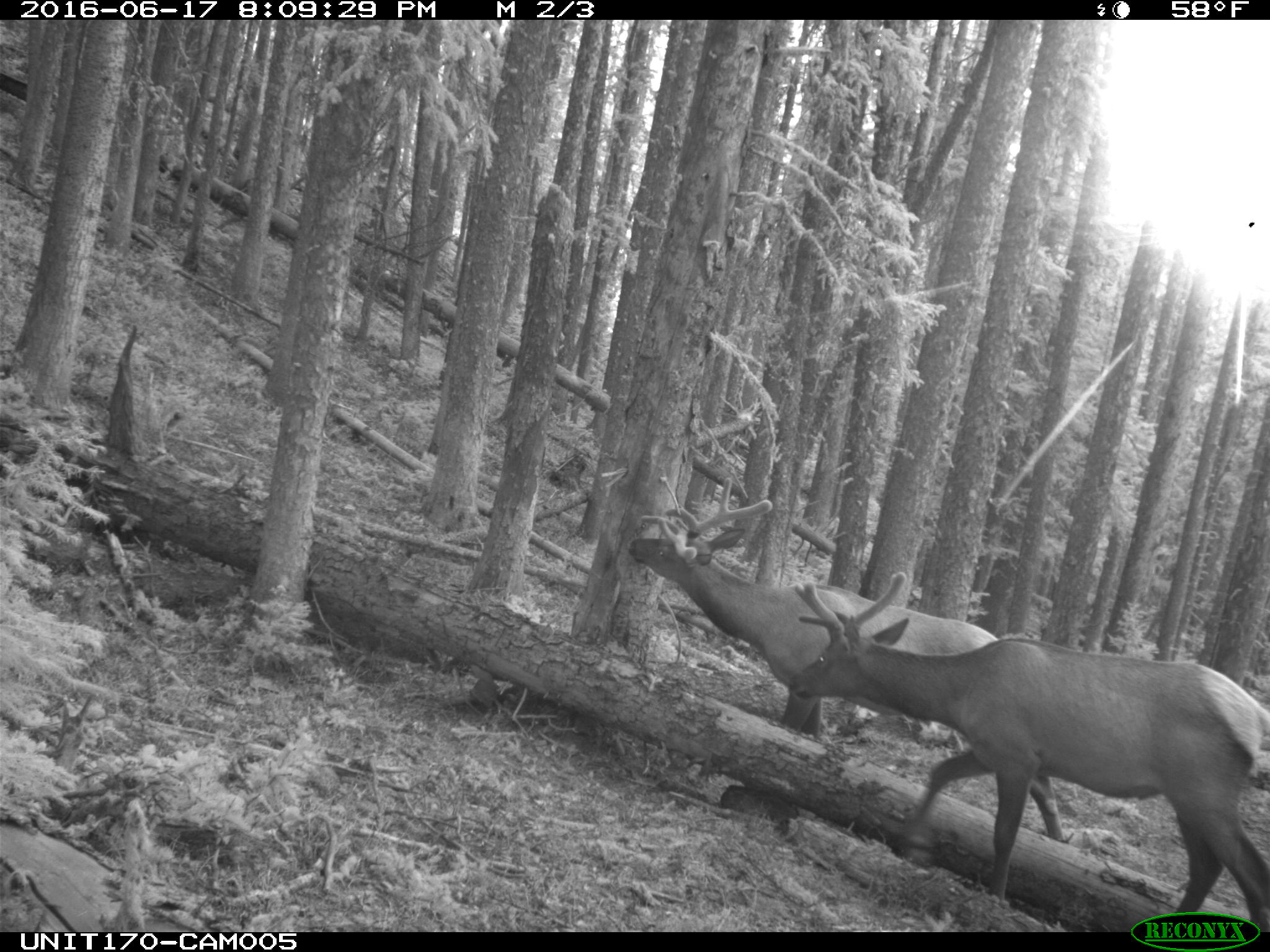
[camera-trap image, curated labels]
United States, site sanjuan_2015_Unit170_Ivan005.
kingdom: Animalia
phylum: Chordata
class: Mammalia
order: Artiodactyla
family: Cervidae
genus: Cervus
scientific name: Cervus elaphus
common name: red deer